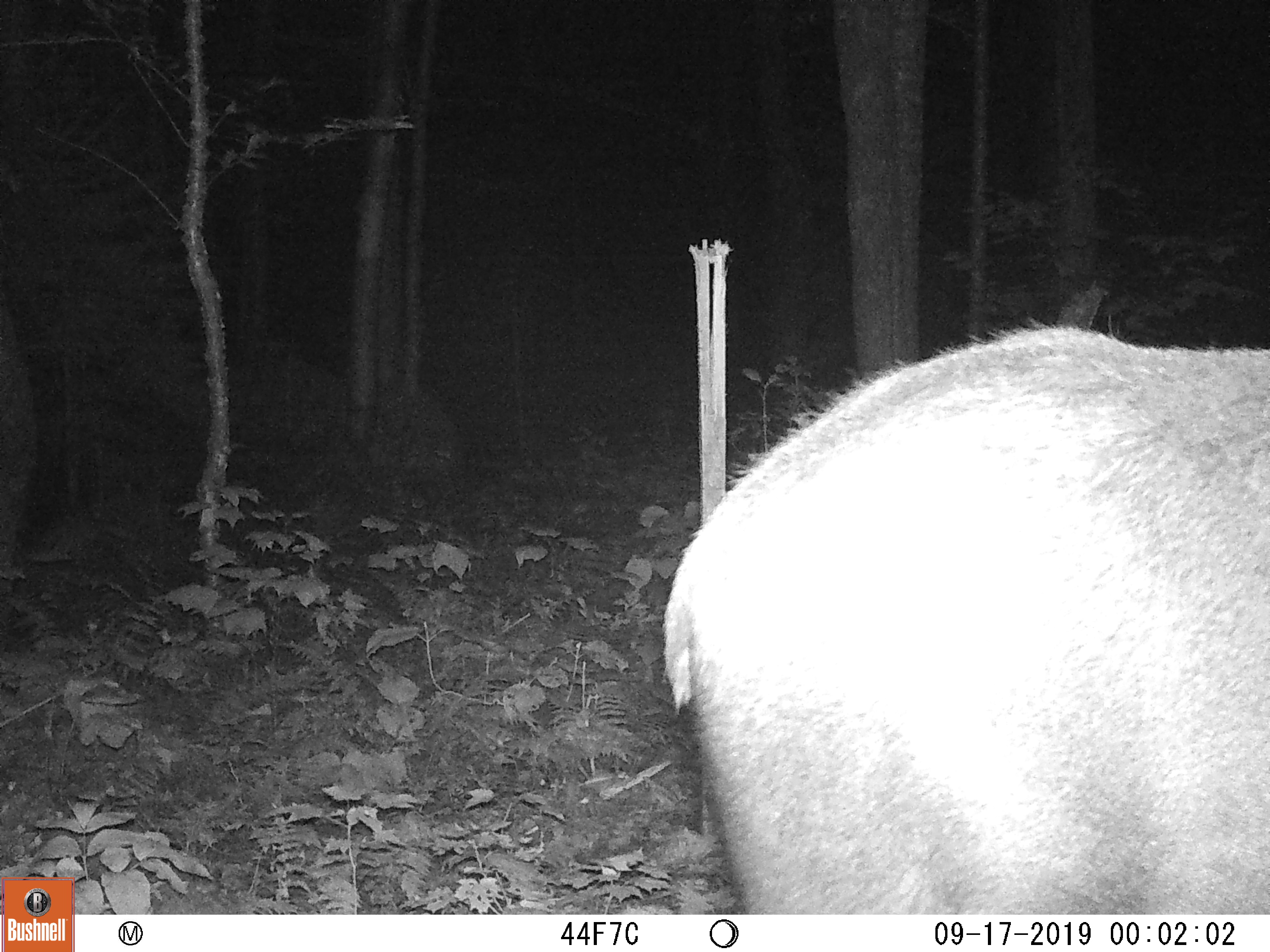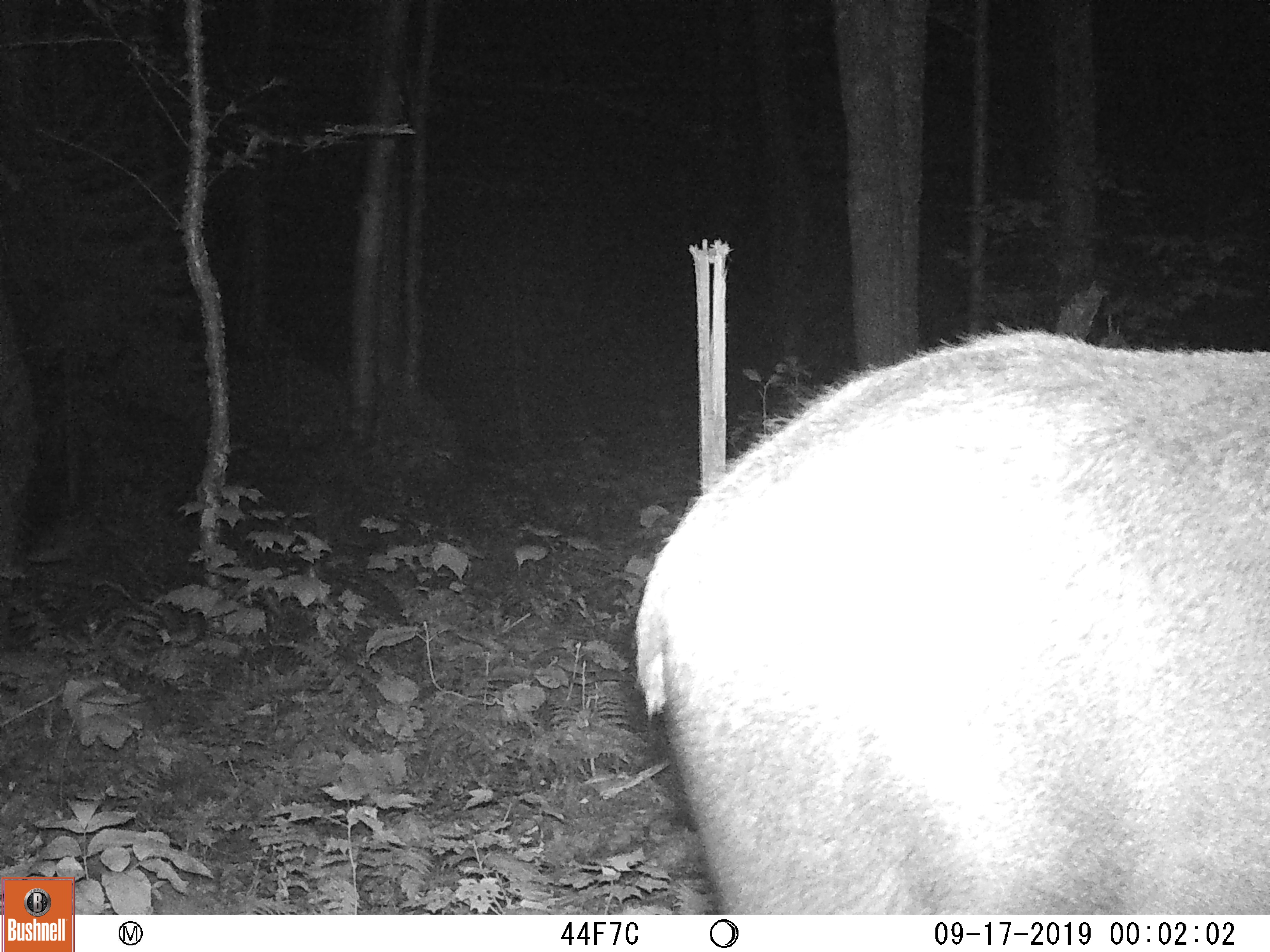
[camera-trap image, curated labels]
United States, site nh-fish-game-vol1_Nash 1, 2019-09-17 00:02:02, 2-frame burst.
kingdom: Animalia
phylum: Chordata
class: Mammalia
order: Artiodactyla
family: Cervidae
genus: Alces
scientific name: Alces alces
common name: moose